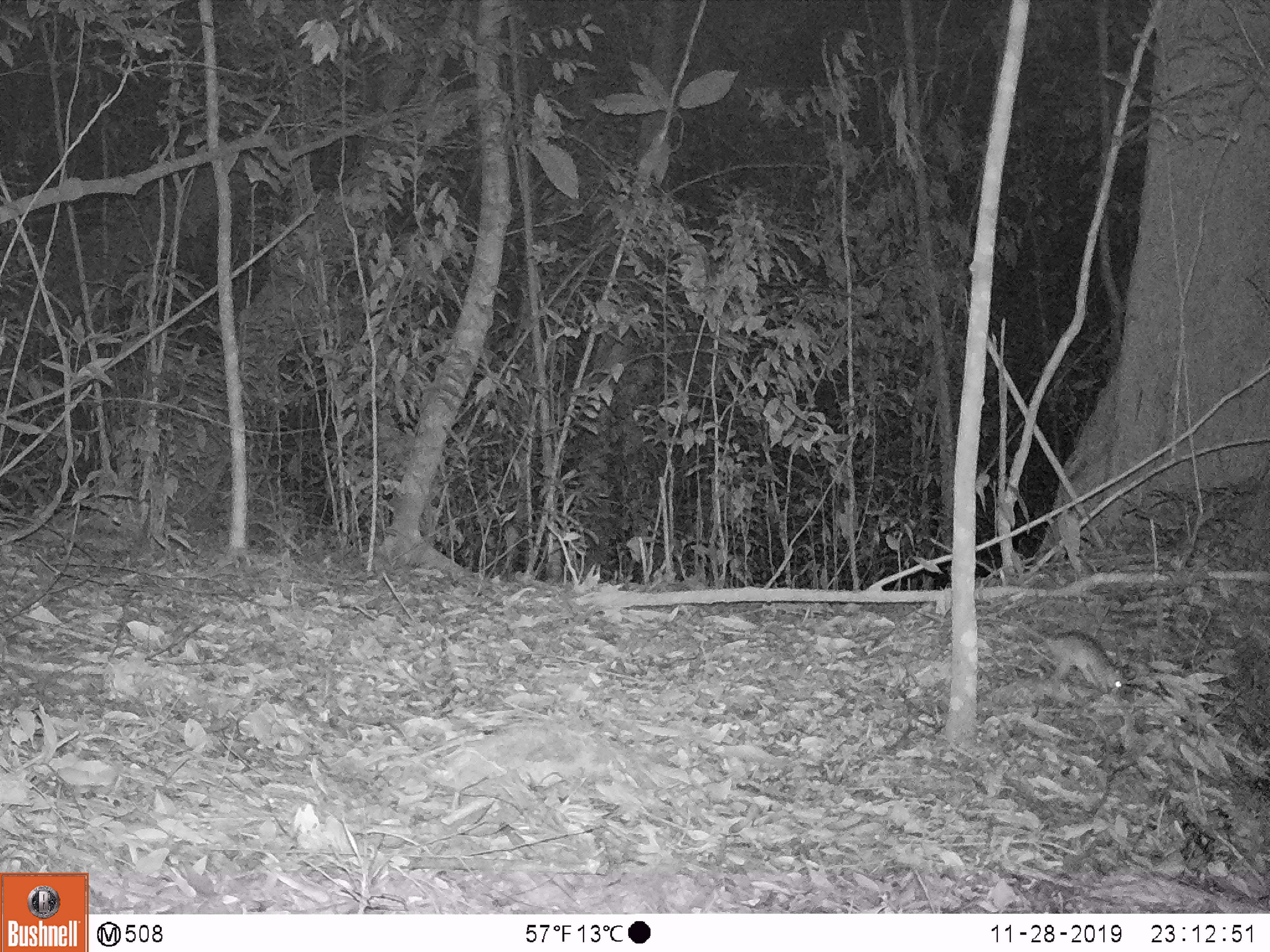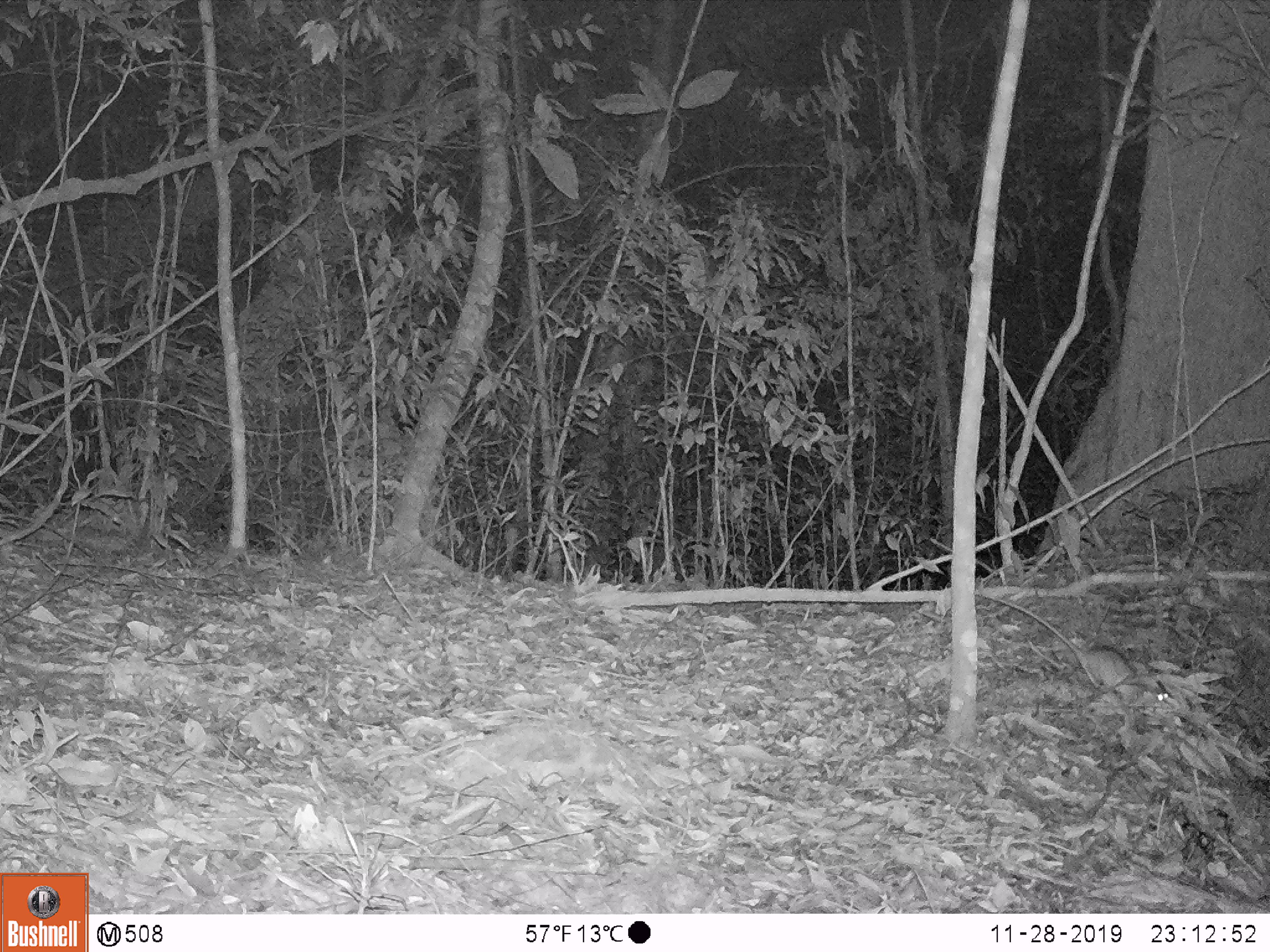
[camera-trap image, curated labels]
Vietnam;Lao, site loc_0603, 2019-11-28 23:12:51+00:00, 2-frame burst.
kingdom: Animalia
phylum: Chordata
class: Mammalia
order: Rodentia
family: Muridae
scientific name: Muridae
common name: old-world mice and rats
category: unidentified murid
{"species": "unidentified murid (old-world mice and rats) (Muridae)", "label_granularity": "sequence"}